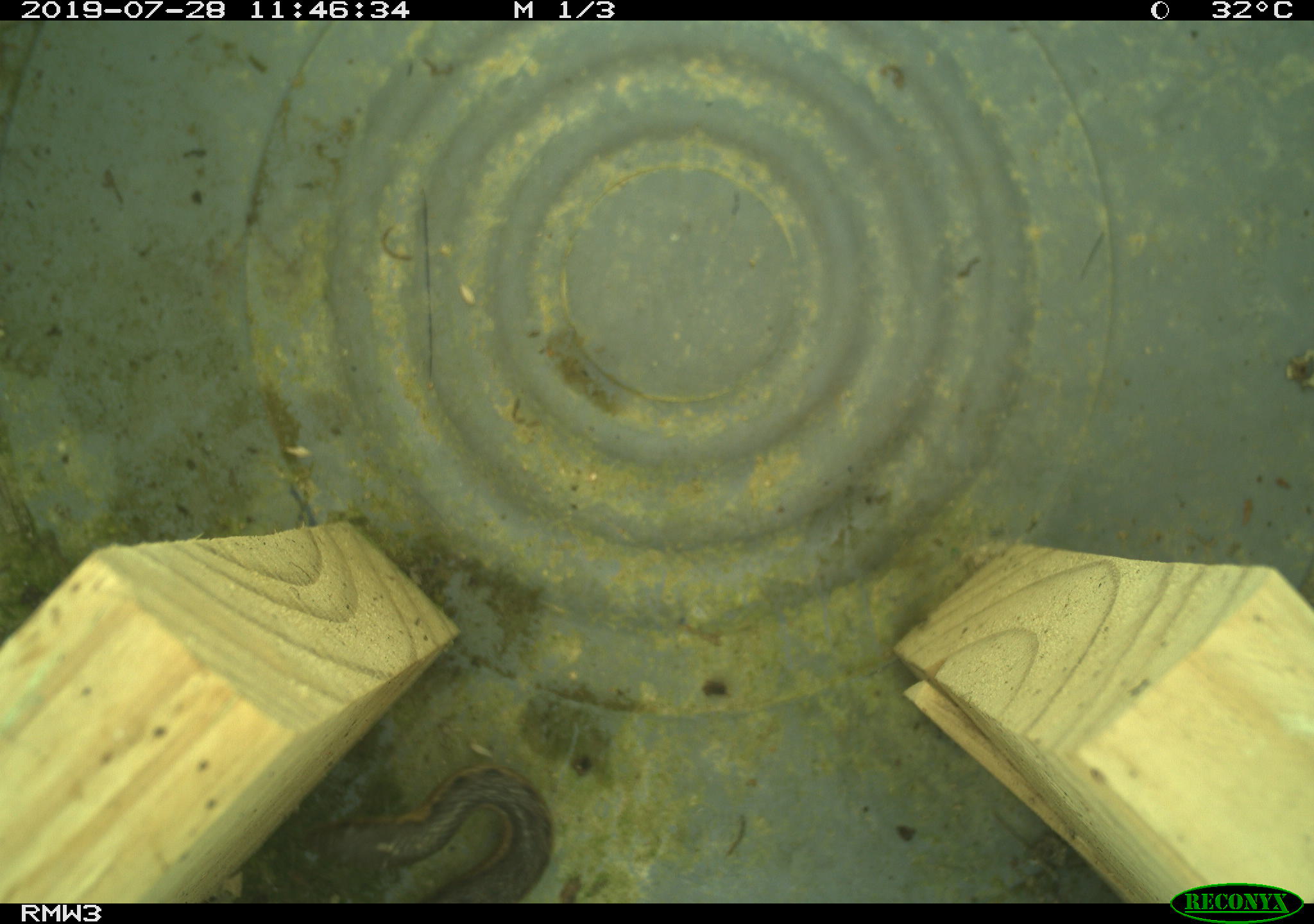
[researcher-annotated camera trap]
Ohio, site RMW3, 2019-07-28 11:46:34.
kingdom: Animalia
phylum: Chordata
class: Reptilia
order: Squamata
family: Colubridae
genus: Thamnophis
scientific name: Thamnophis sirtalis sirtalis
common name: eastern gartersnake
Eastern gartersnake (Thamnophis sirtalis sirtalis).